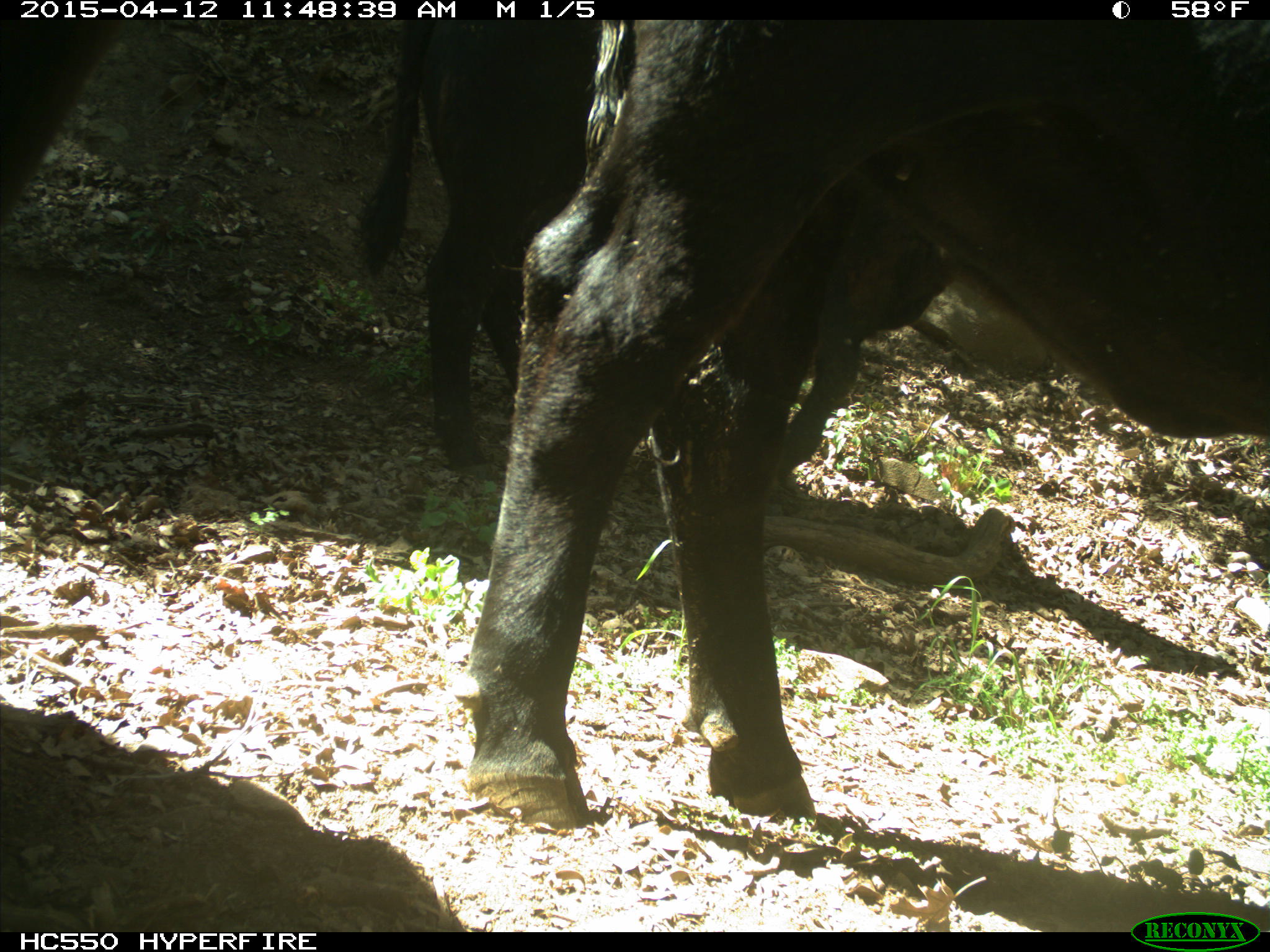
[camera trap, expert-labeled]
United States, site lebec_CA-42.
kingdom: Animalia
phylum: Chordata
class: Mammalia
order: Artiodactyla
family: Bovidae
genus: Bos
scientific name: Bos taurus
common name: domestic cow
Bos taurus (domestic cow).